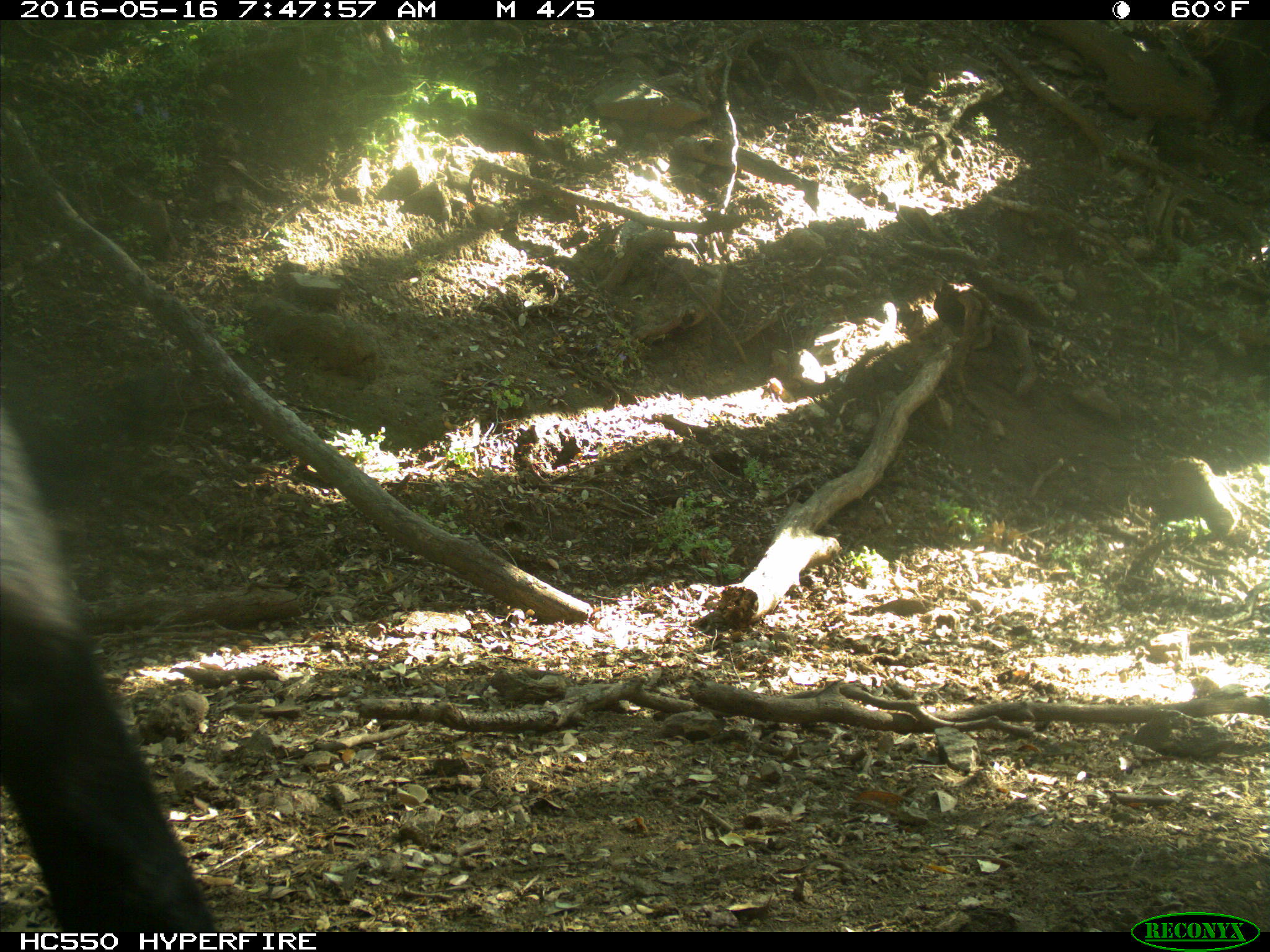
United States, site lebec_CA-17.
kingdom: Animalia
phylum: Chordata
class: Mammalia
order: Artiodactyla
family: Bovidae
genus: Bos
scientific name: Bos taurus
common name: domestic cow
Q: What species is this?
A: Bos taurus (domestic cow).